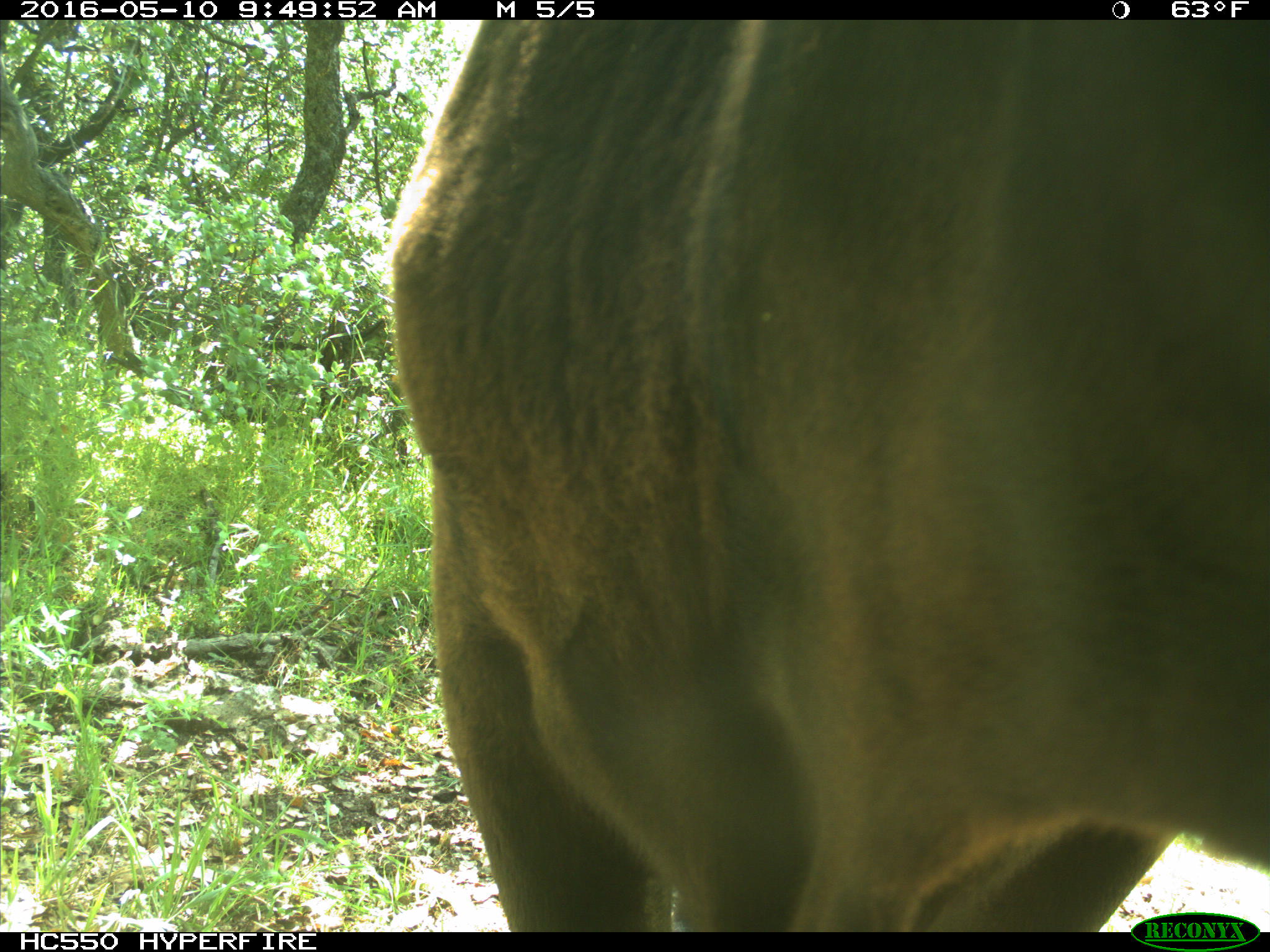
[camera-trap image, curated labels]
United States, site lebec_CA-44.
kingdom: Animalia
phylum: Chordata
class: Mammalia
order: Artiodactyla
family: Bovidae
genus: Bos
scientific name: Bos taurus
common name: domestic cow